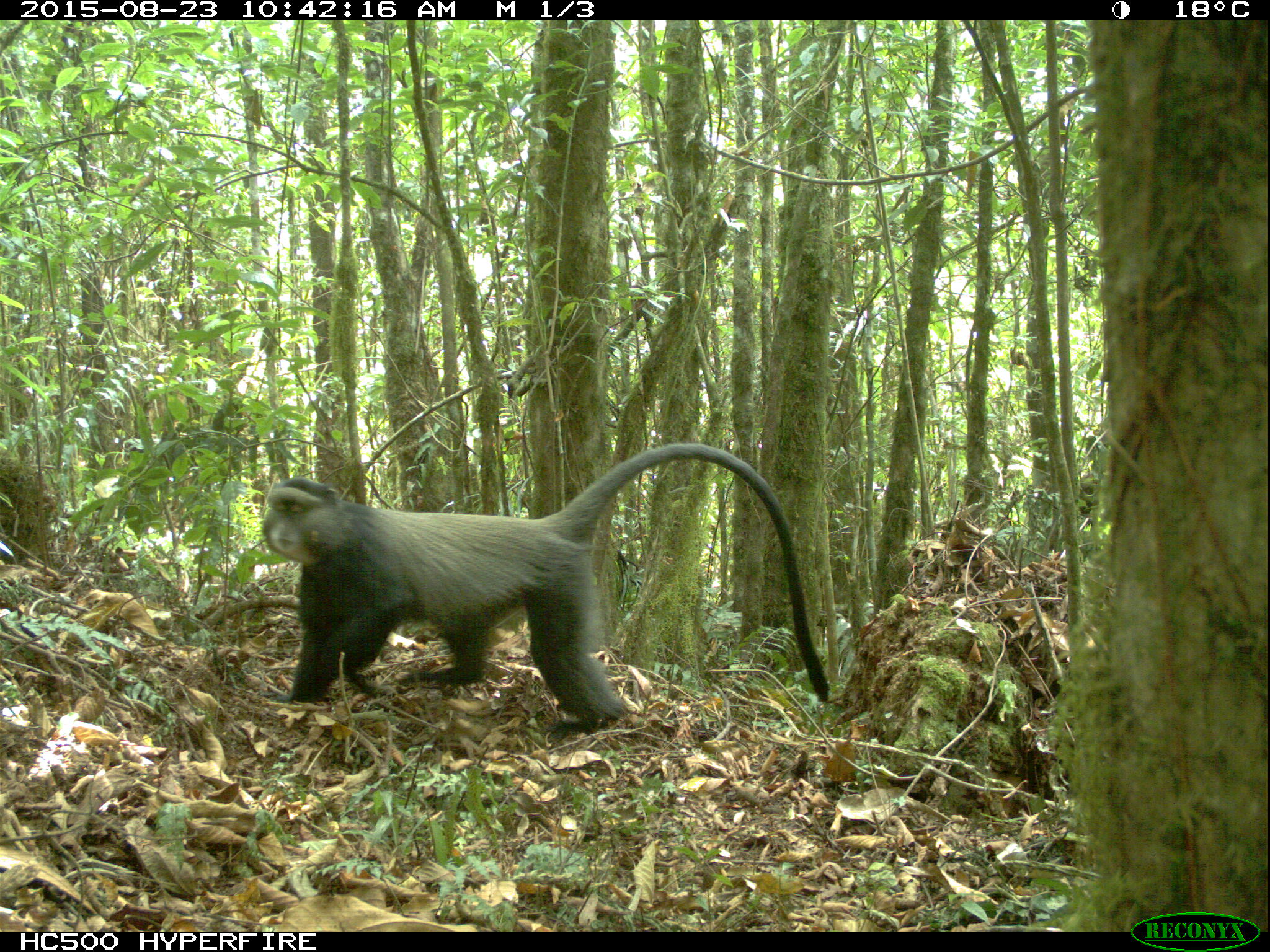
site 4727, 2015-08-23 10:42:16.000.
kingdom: Animalia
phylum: Chordata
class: Mammalia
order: Primates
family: Cercopithecidae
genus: Cercopithecus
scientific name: Cercopithecus mitis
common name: blue monkey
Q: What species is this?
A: Cercopithecus mitis (blue monkey).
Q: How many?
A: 1.